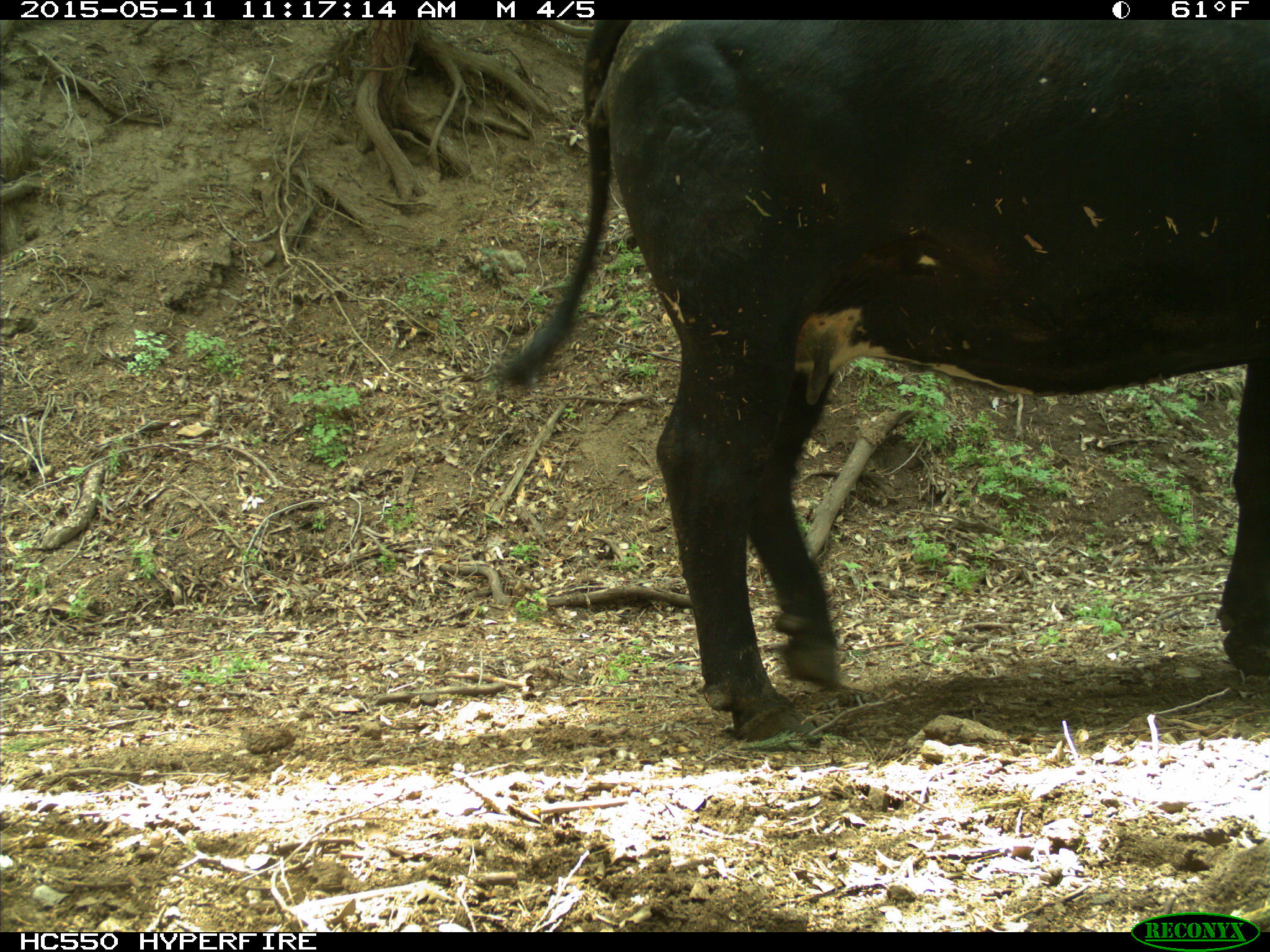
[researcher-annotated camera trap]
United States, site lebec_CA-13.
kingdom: Animalia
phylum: Chordata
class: Mammalia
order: Artiodactyla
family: Bovidae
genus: Bos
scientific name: Bos taurus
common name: domestic cow